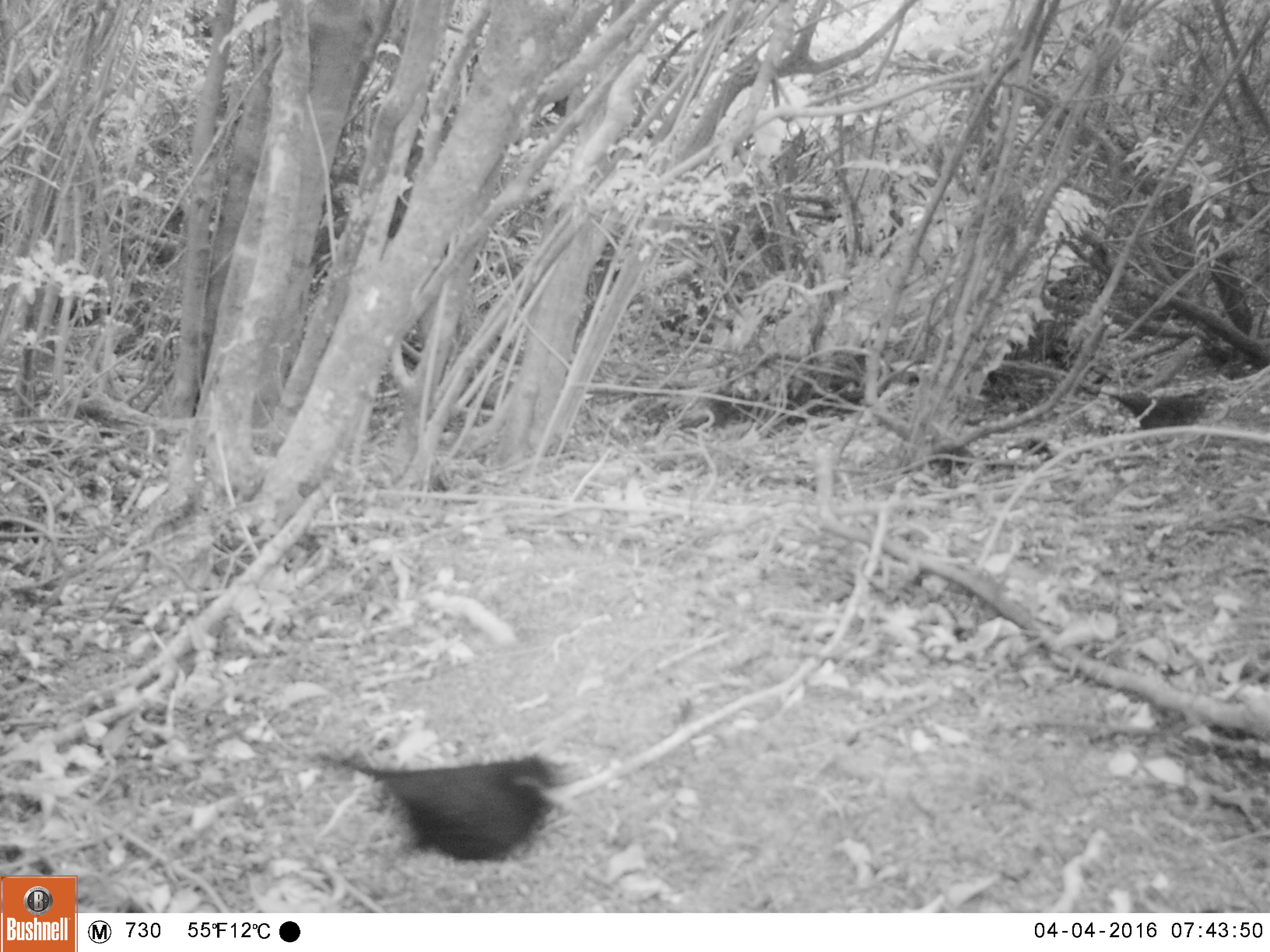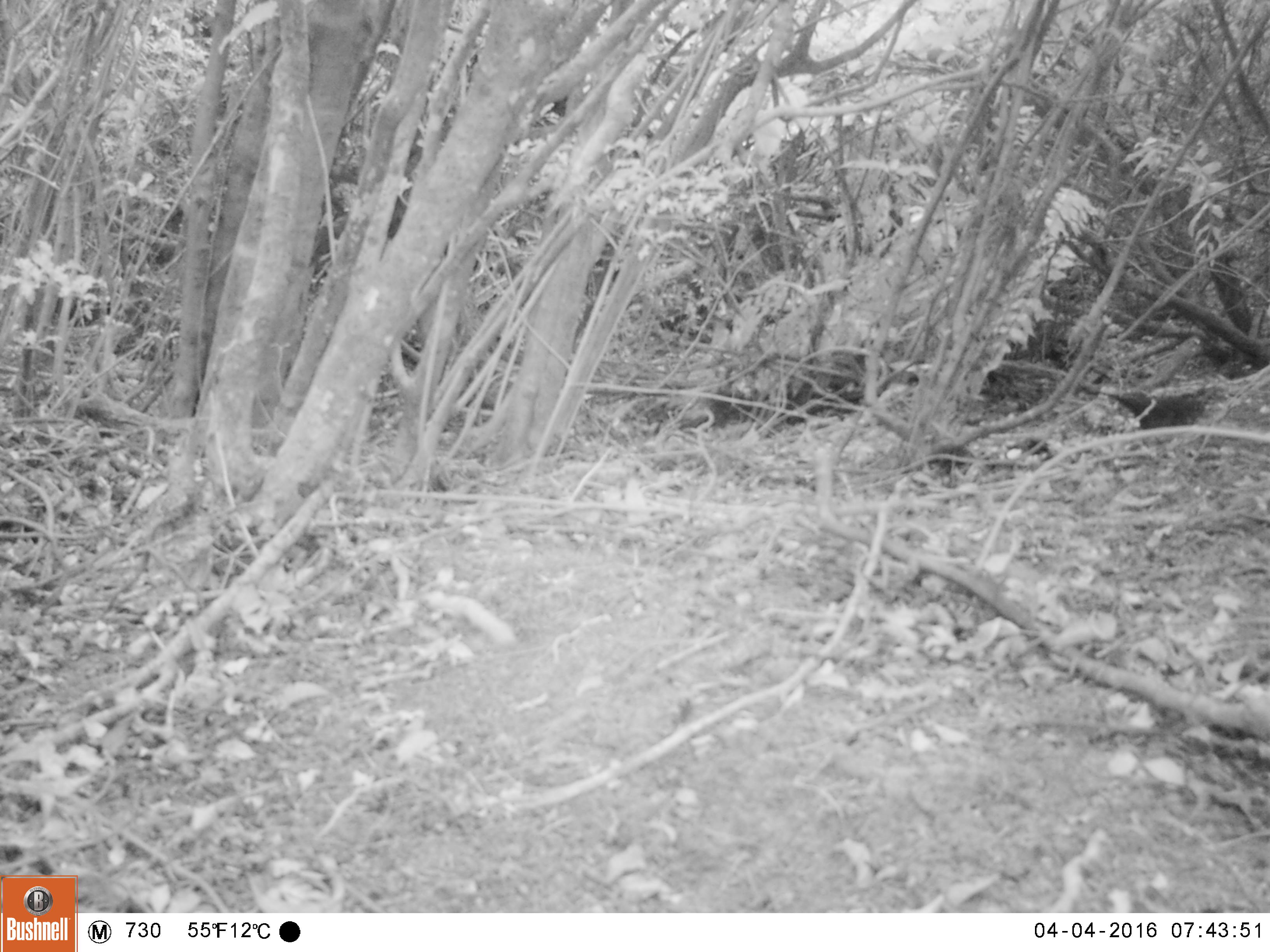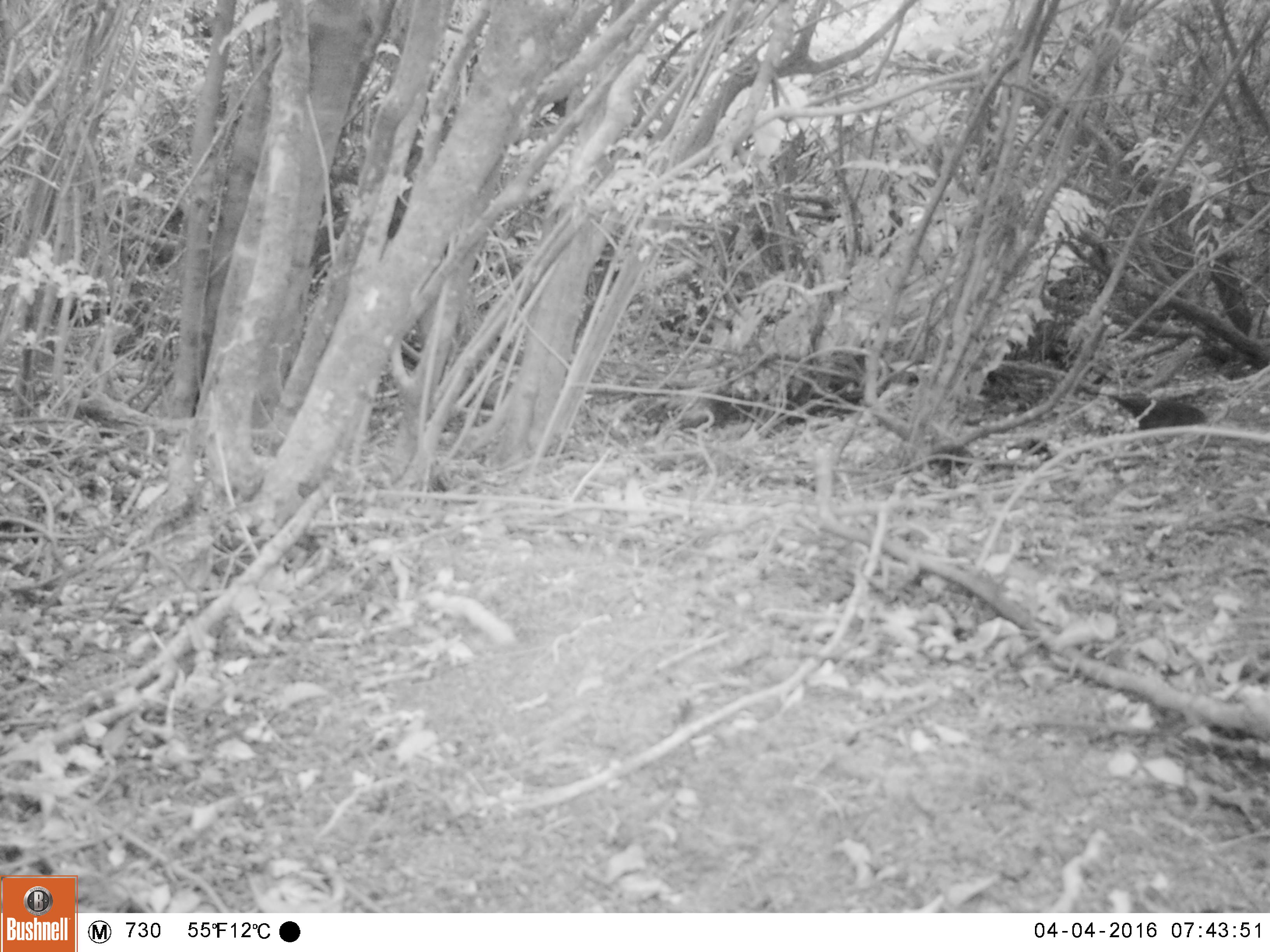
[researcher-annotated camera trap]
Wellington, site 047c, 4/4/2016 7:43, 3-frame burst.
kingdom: Animalia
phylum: Chordata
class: Aves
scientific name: Aves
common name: bird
Bird (Aves).